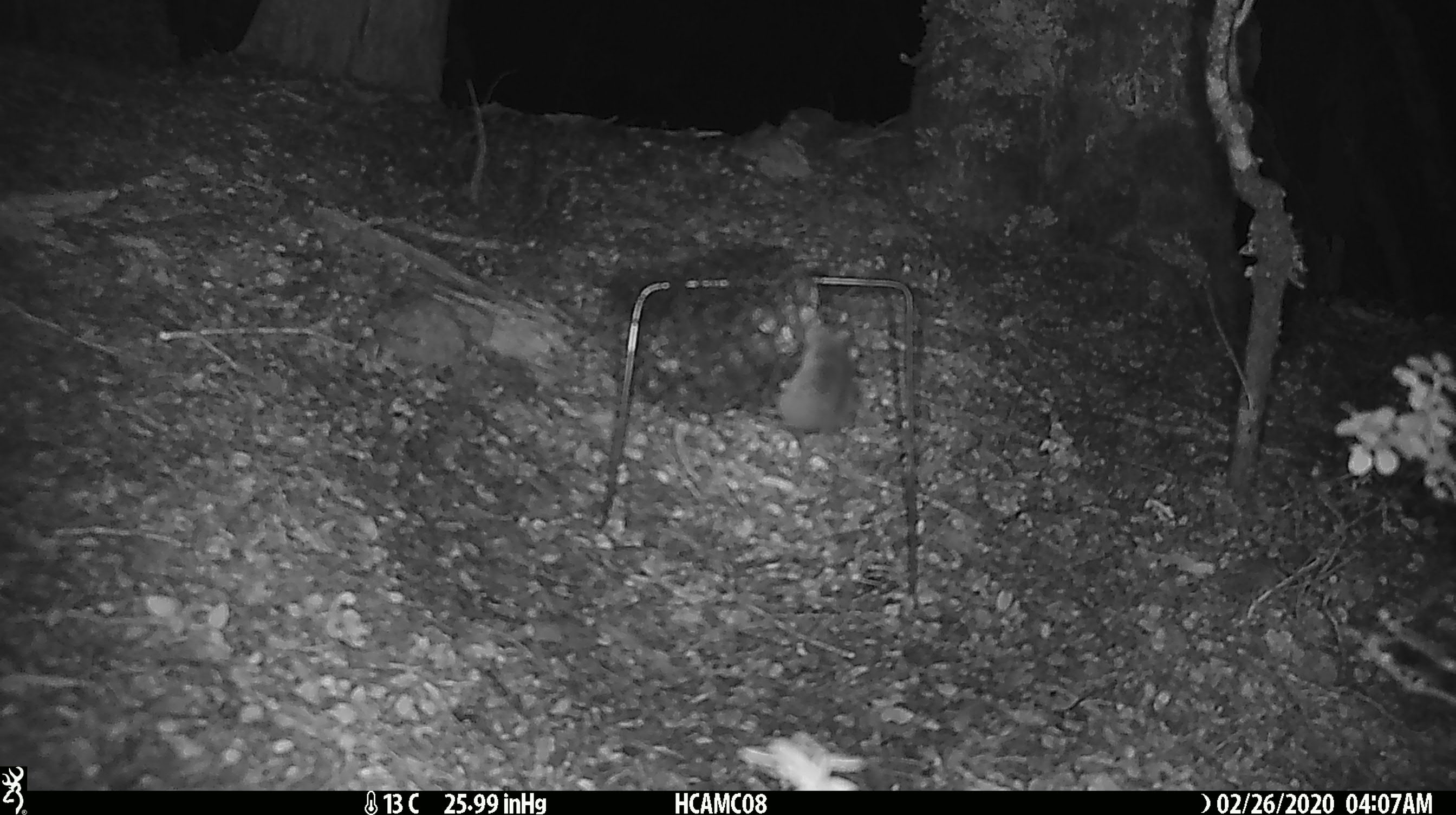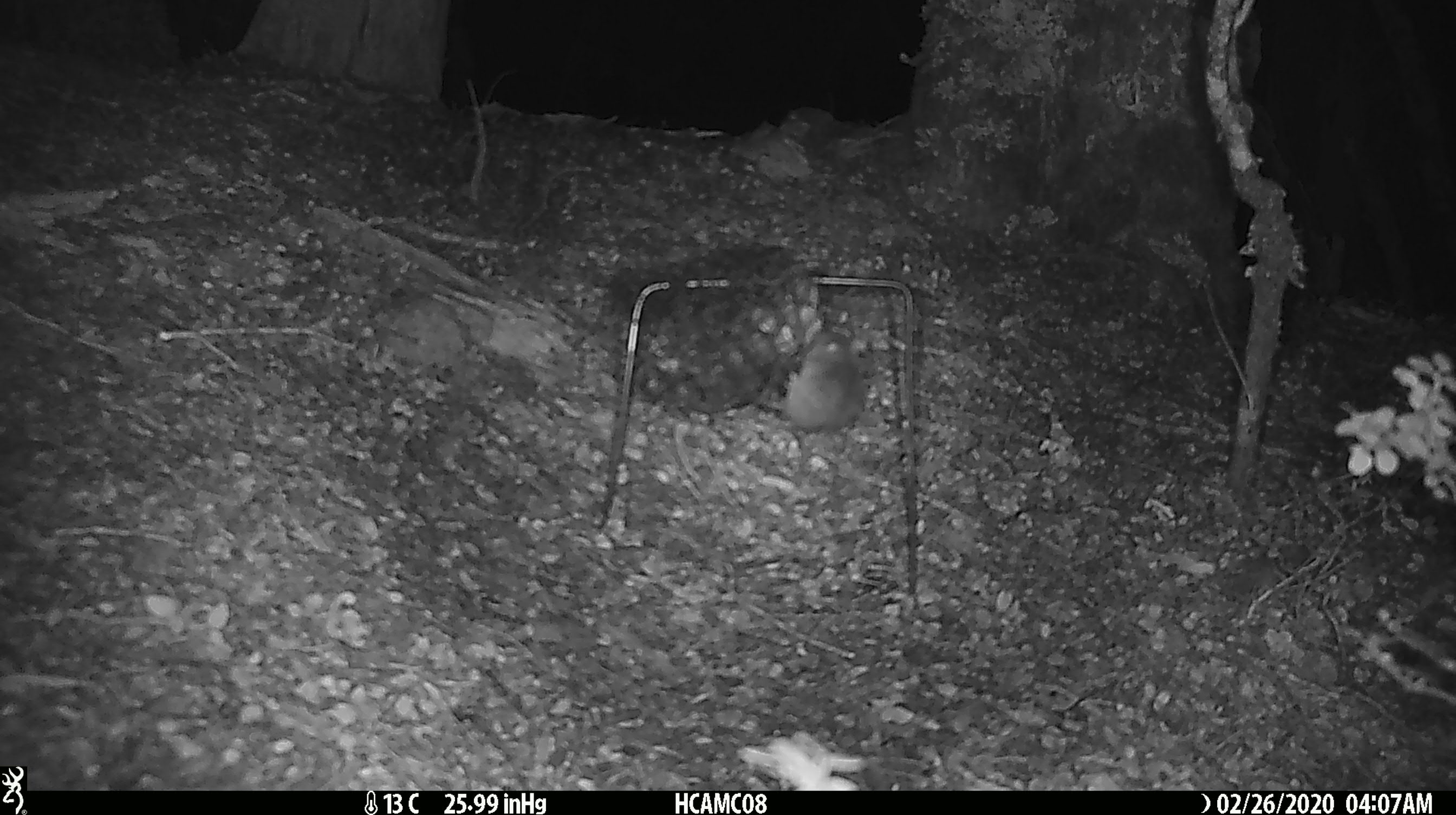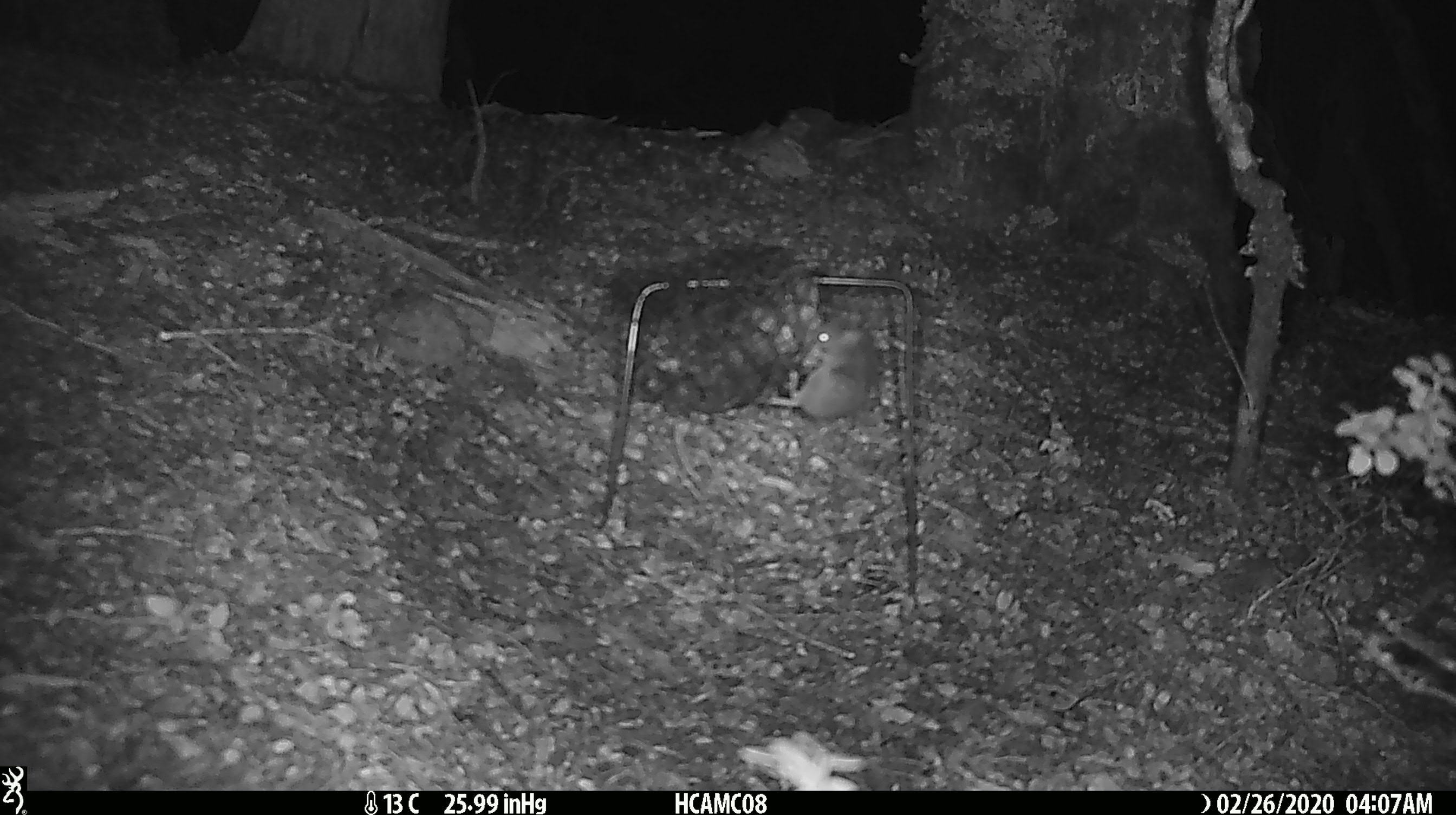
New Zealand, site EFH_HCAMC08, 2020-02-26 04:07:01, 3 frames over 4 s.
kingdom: Animalia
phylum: Chordata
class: Mammalia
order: Rodentia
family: Muridae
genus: Mus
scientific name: Mus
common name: mouse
Mouse (Mus).